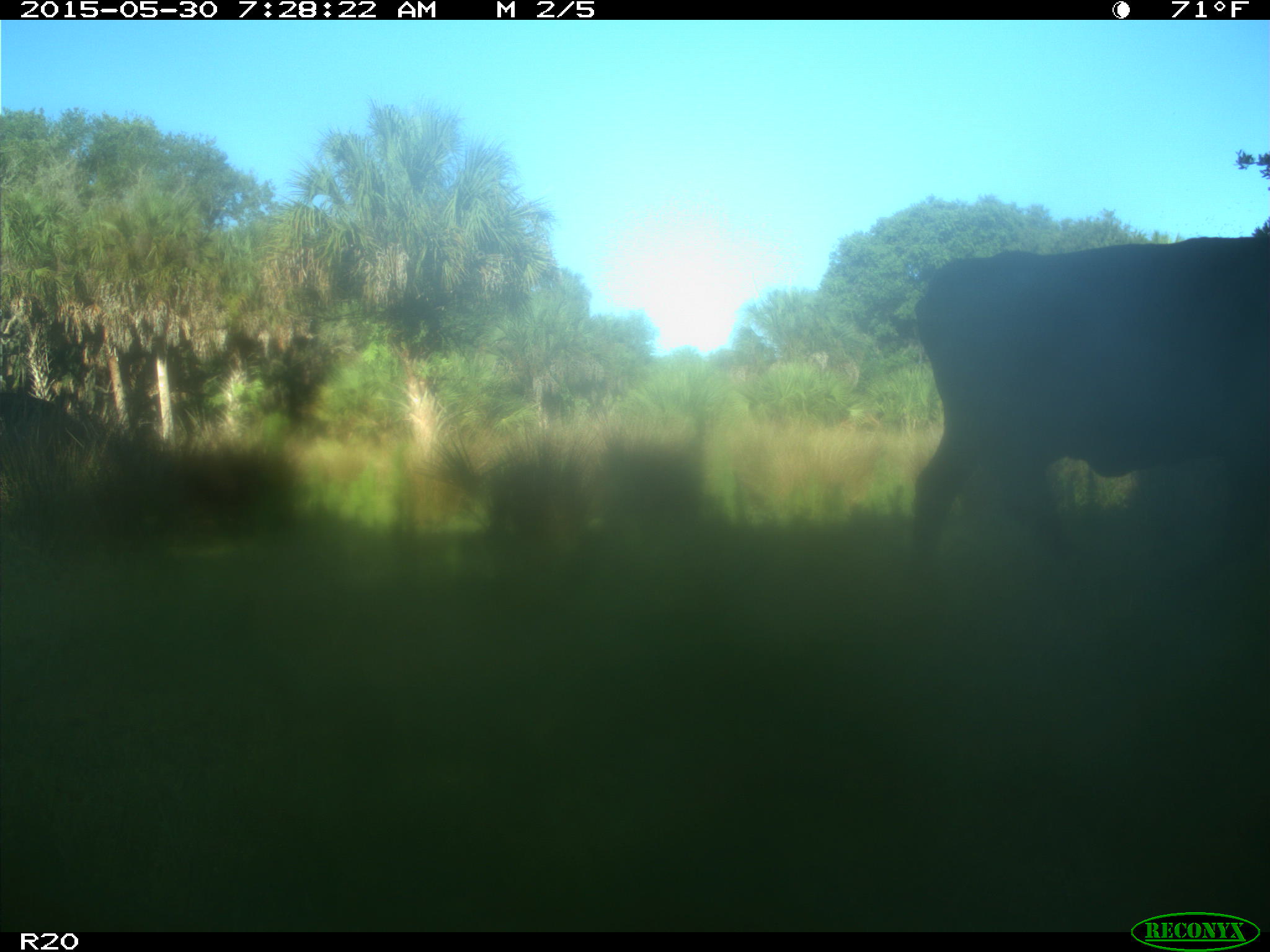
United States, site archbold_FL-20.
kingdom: Animalia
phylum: Chordata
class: Mammalia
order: Artiodactyla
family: Bovidae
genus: Bos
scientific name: Bos taurus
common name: domestic cow